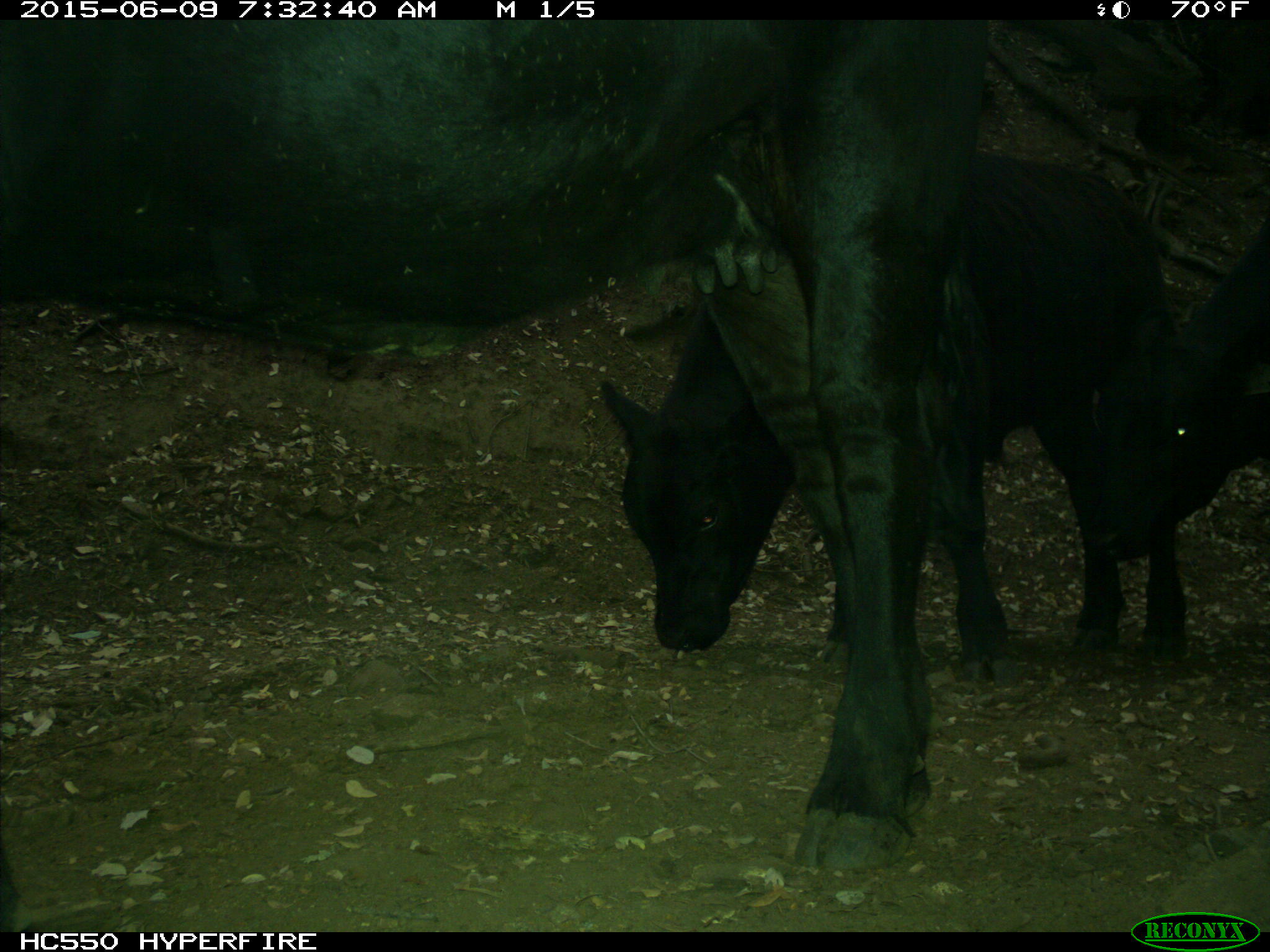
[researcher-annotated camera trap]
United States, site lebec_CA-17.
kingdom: Animalia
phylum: Chordata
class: Mammalia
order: Artiodactyla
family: Bovidae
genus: Bos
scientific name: Bos taurus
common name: domestic cow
Bos taurus (domestic cow).